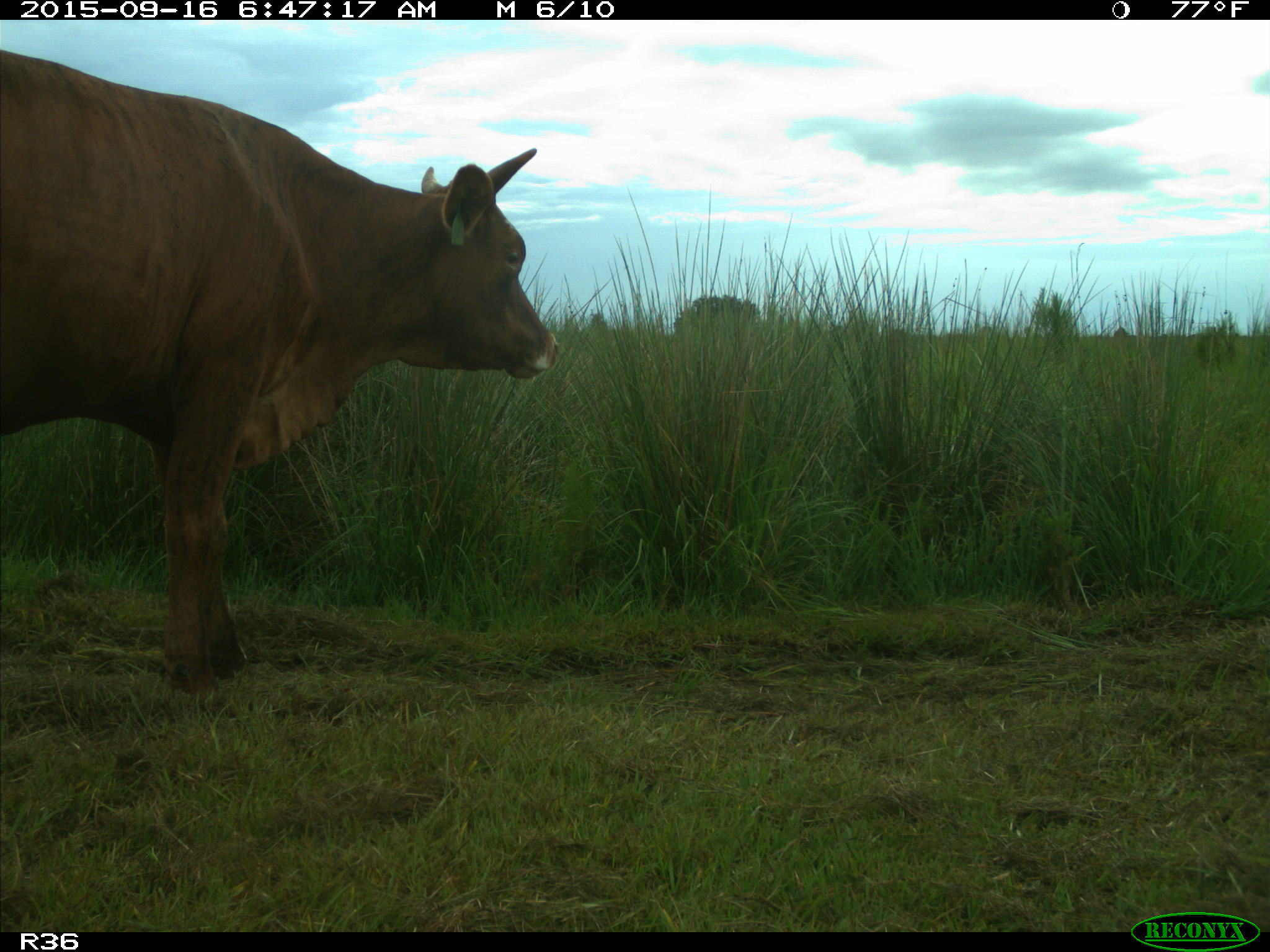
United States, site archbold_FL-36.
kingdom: Animalia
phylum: Chordata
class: Mammalia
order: Artiodactyla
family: Bovidae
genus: Bos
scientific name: Bos taurus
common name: domestic cow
Bos taurus (domestic cow).